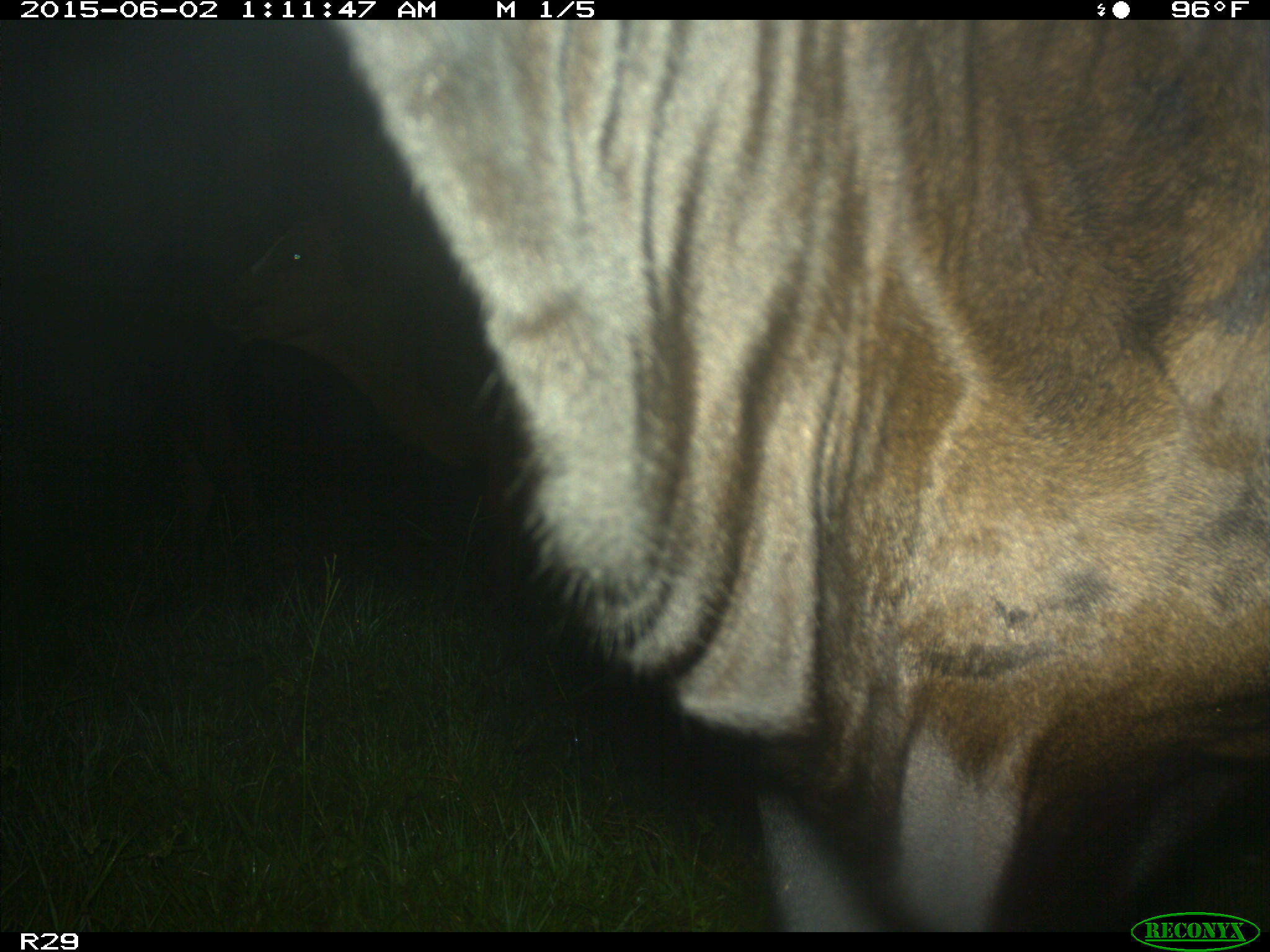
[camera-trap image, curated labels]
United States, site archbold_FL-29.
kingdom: Animalia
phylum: Chordata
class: Mammalia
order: Artiodactyla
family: Bovidae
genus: Bos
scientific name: Bos taurus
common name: domestic cow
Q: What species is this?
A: Bos taurus (domestic cow).